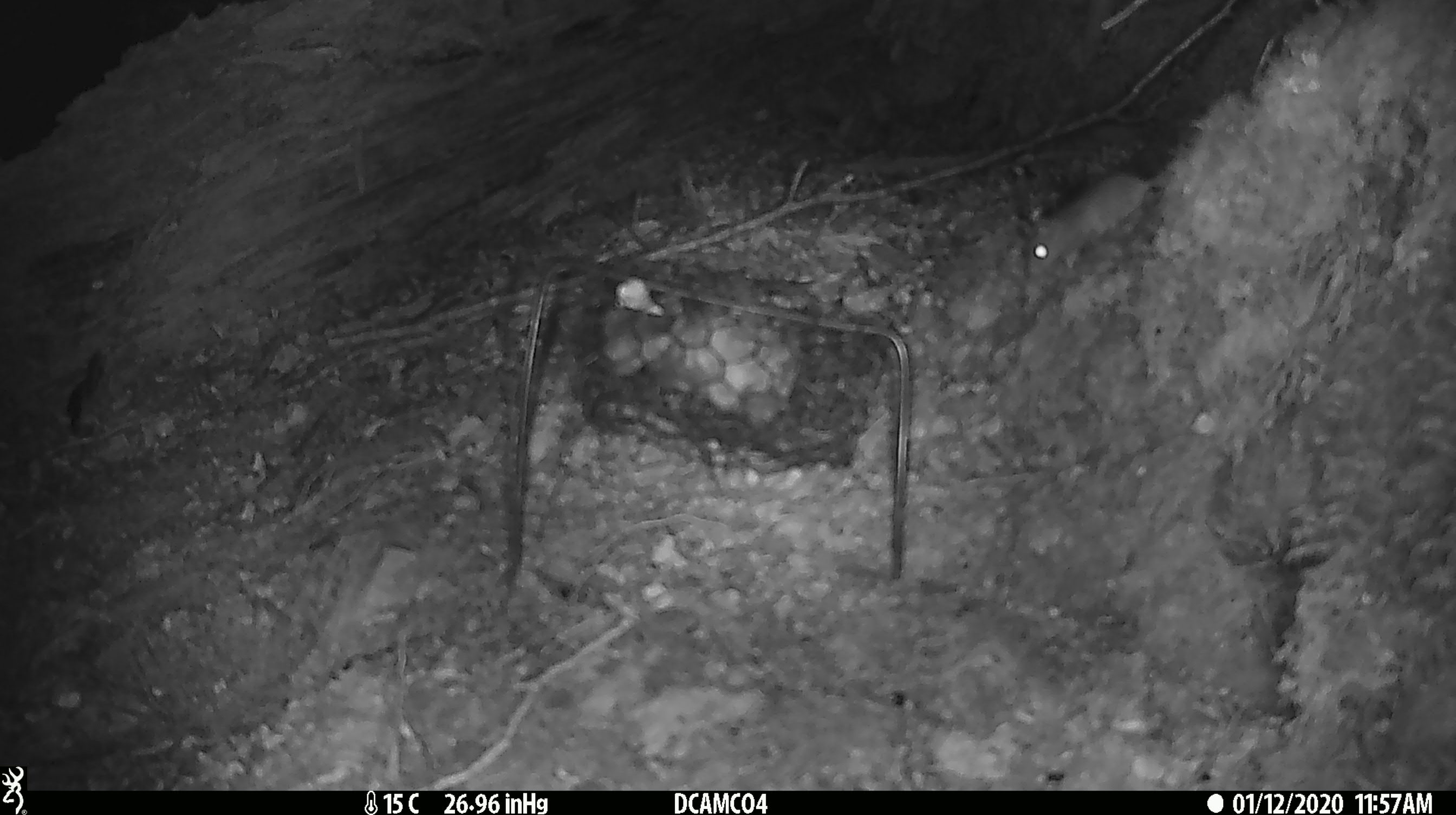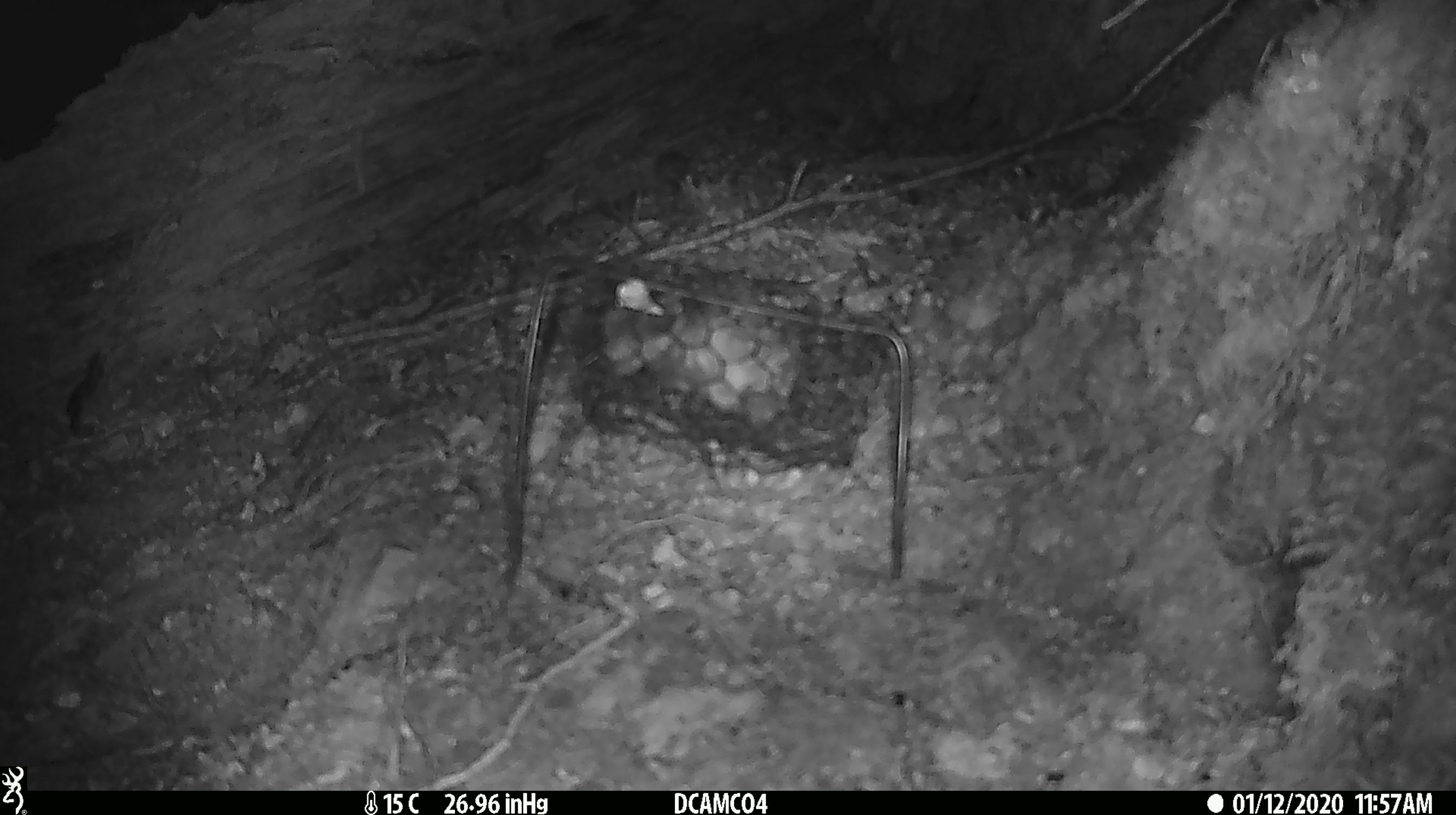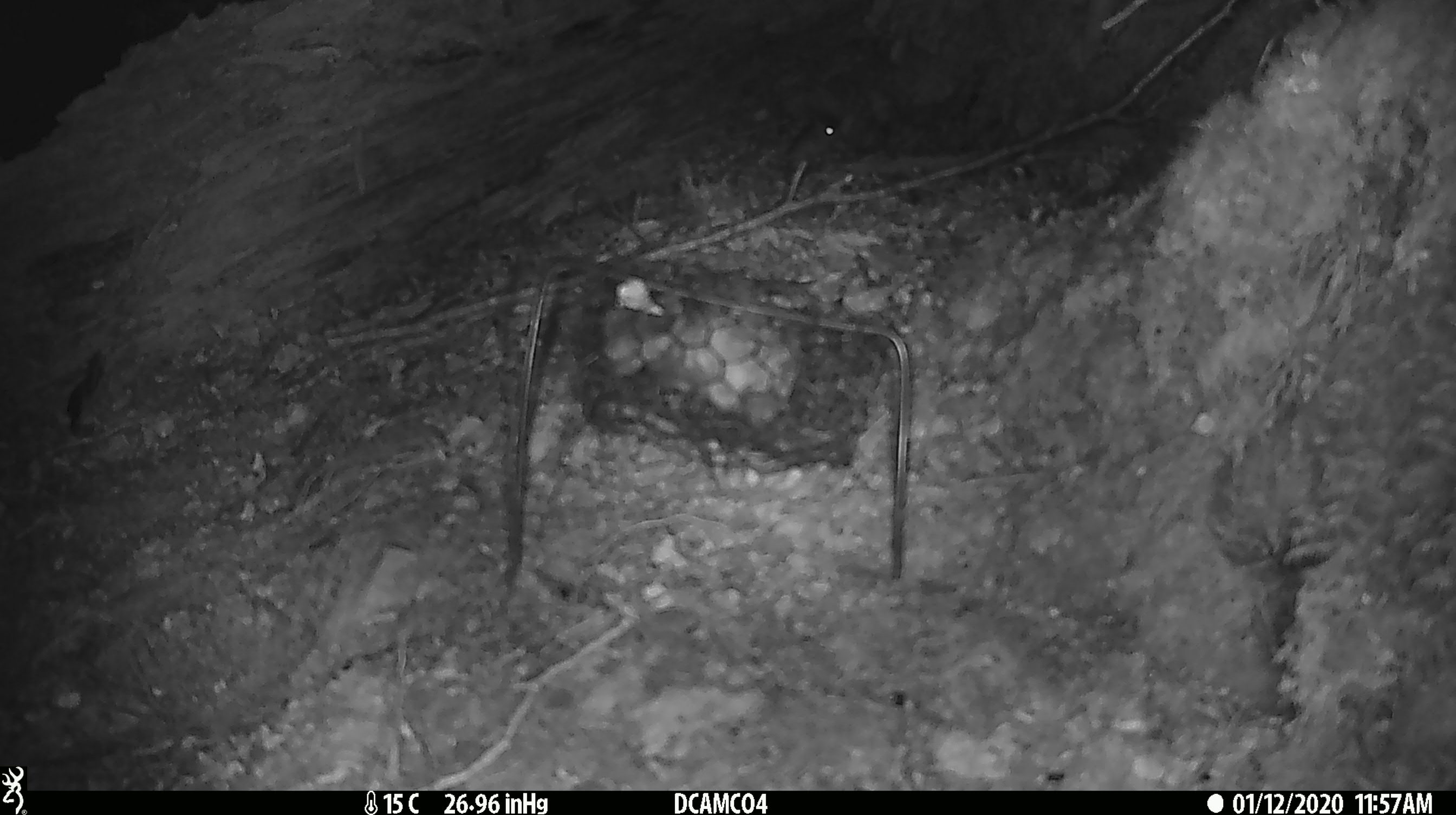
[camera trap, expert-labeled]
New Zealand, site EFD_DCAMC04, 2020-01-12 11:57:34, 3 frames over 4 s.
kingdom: Animalia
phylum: Chordata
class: Mammalia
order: Rodentia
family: Muridae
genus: Mus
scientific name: Mus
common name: mouse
Mouse (Mus).